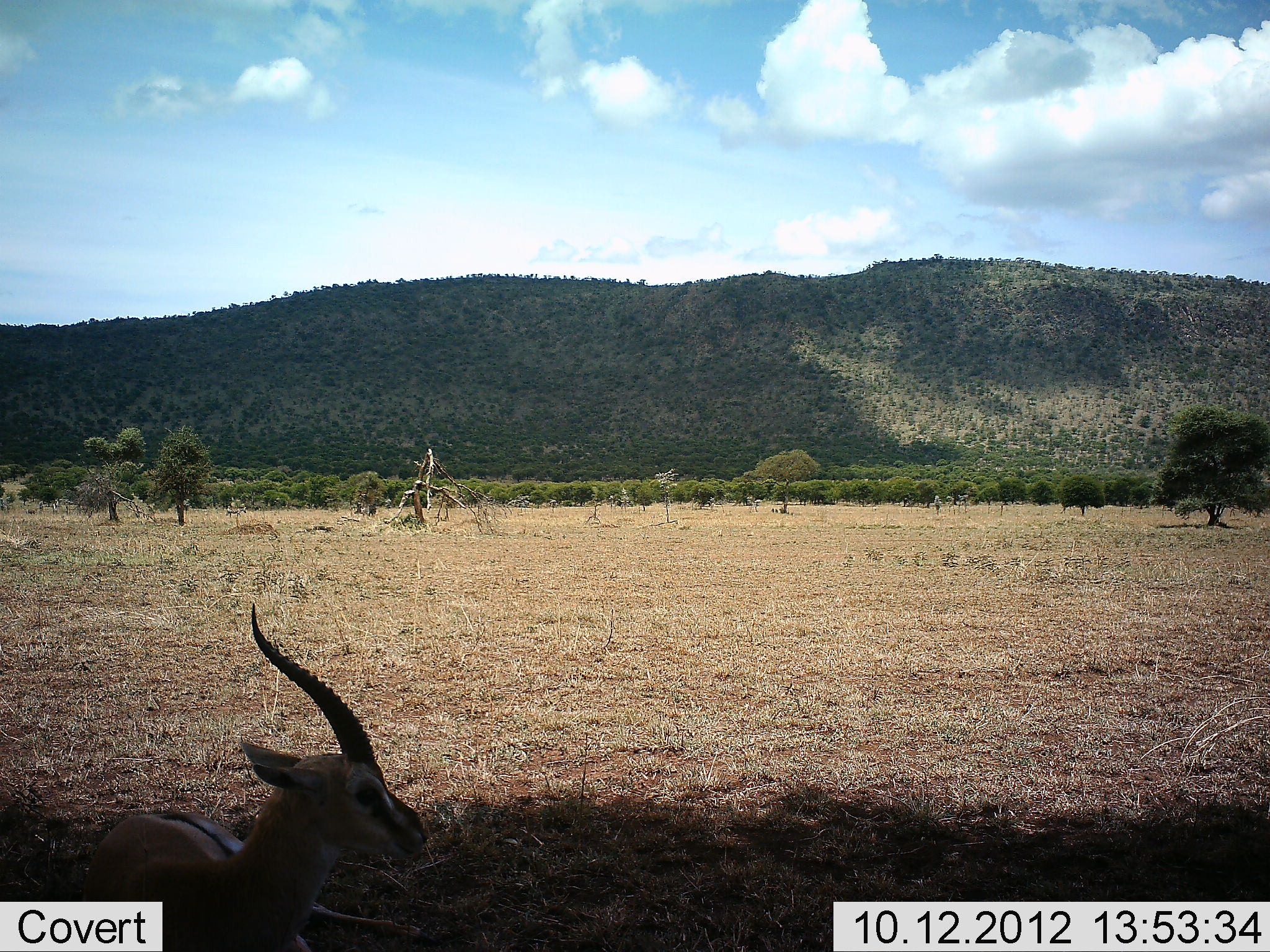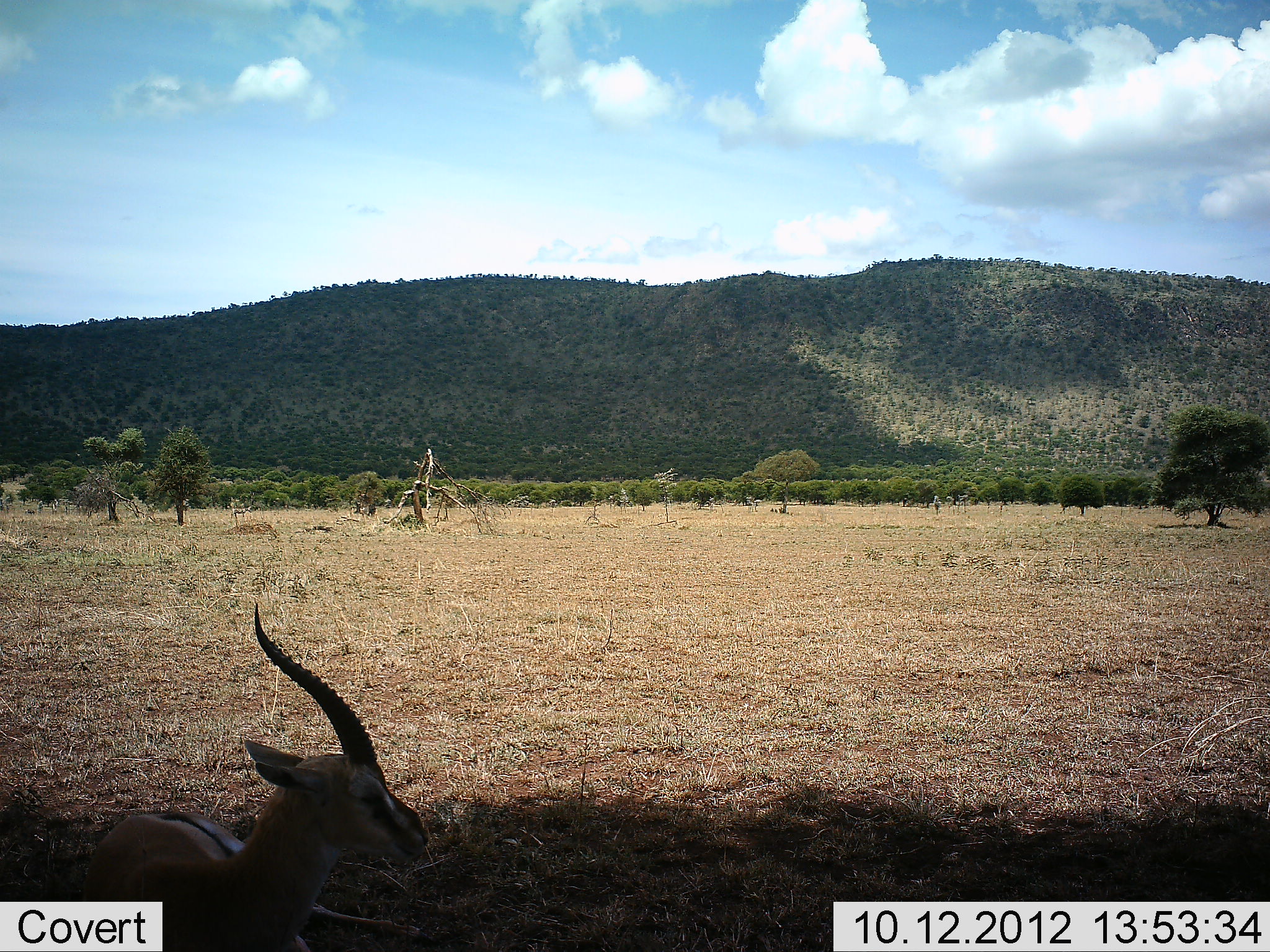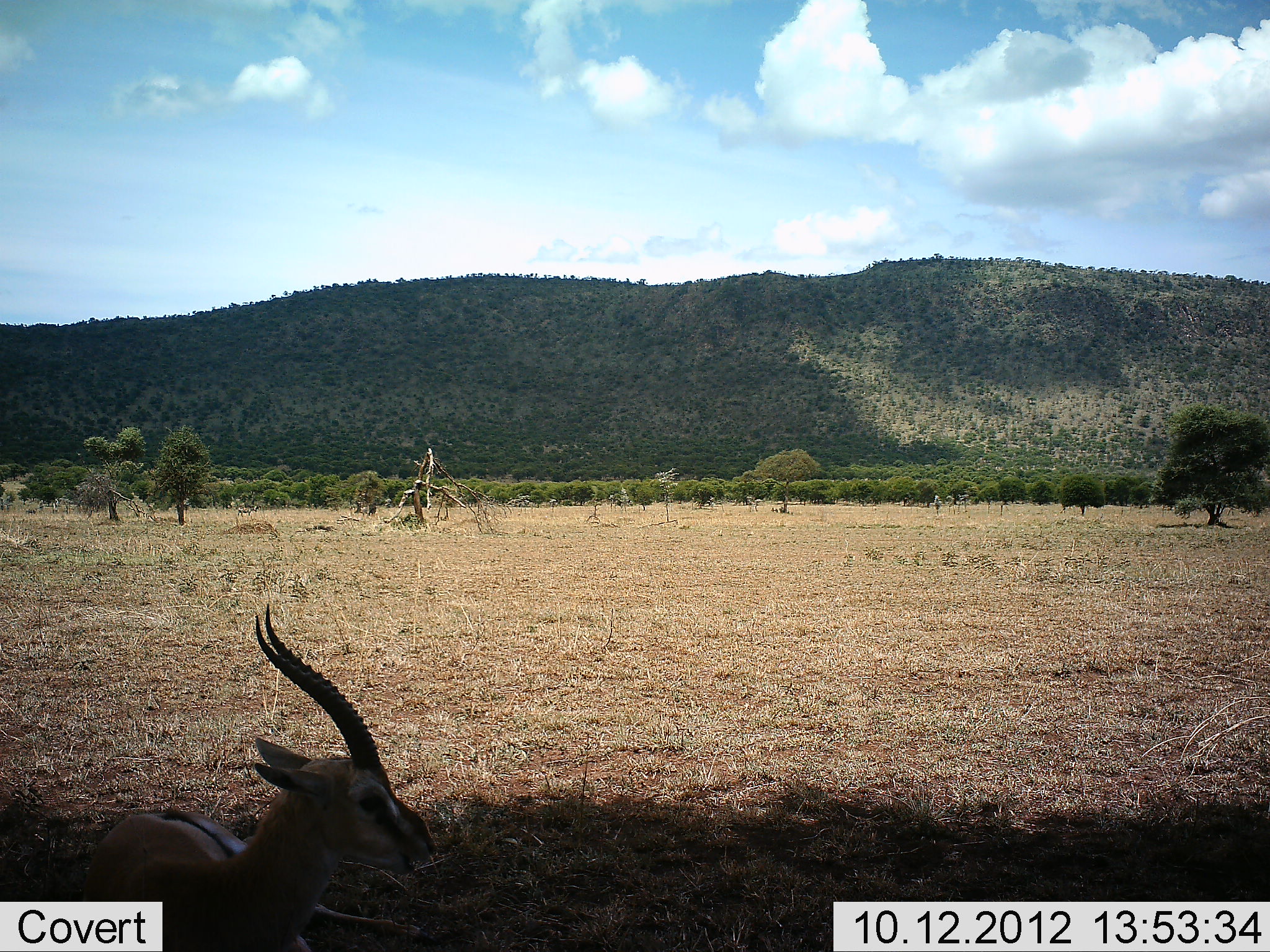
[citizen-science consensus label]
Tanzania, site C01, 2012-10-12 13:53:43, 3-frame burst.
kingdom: Animalia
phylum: Chordata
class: Mammalia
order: Artiodactyla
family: Bovidae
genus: Eudorcas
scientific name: Eudorcas thomsonii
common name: thomson's gazelle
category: gazellethomsons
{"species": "gazellethomsons (thomson's gazelle) (Eudorcas thomsonii)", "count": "1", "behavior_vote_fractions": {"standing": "30%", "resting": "70%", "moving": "10%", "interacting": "0%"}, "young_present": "0%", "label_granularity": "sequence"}